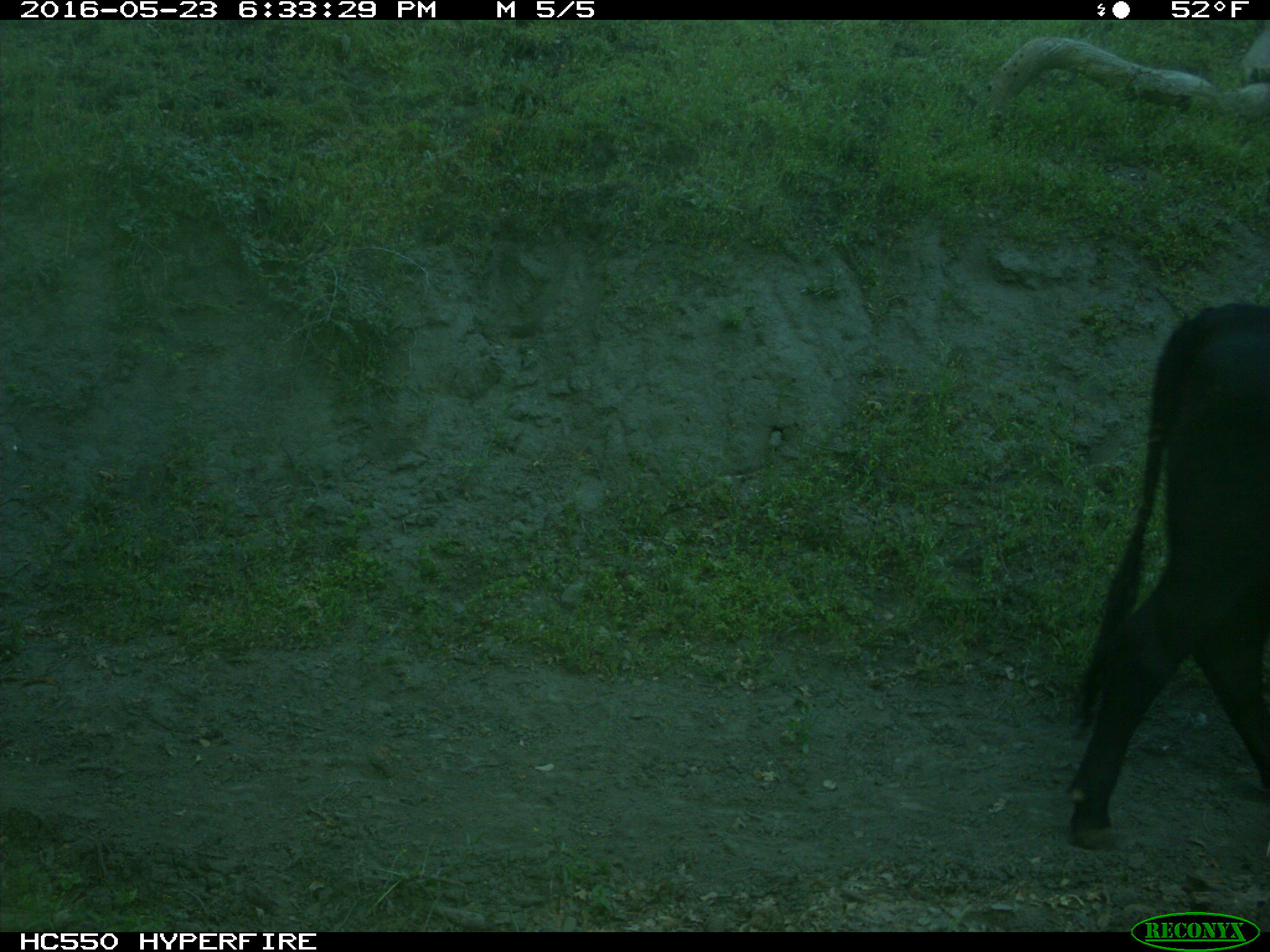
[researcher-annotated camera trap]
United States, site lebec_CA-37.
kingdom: Animalia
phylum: Chordata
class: Mammalia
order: Artiodactyla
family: Bovidae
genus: Bos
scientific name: Bos taurus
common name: domestic cow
Bos taurus (domestic cow).